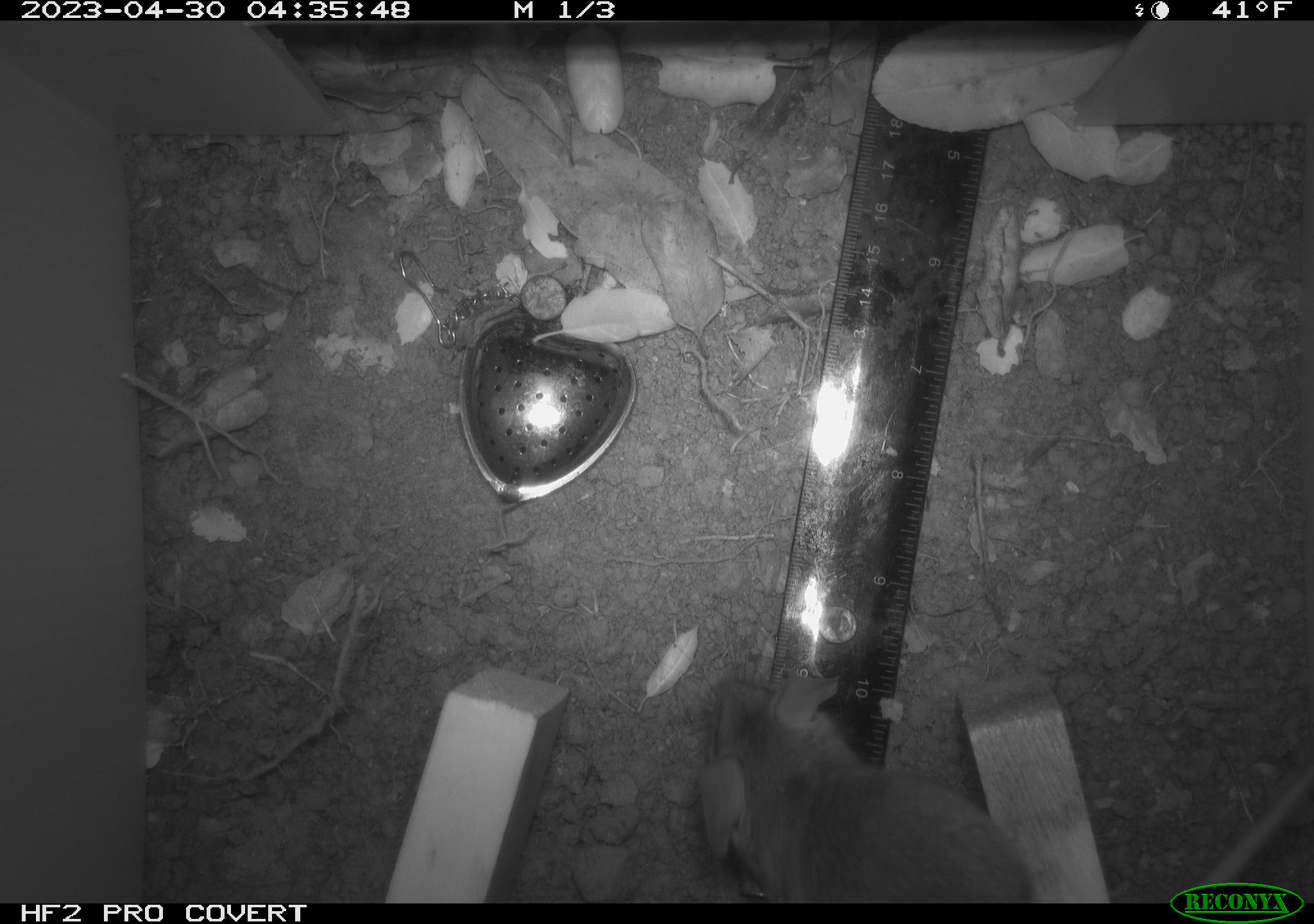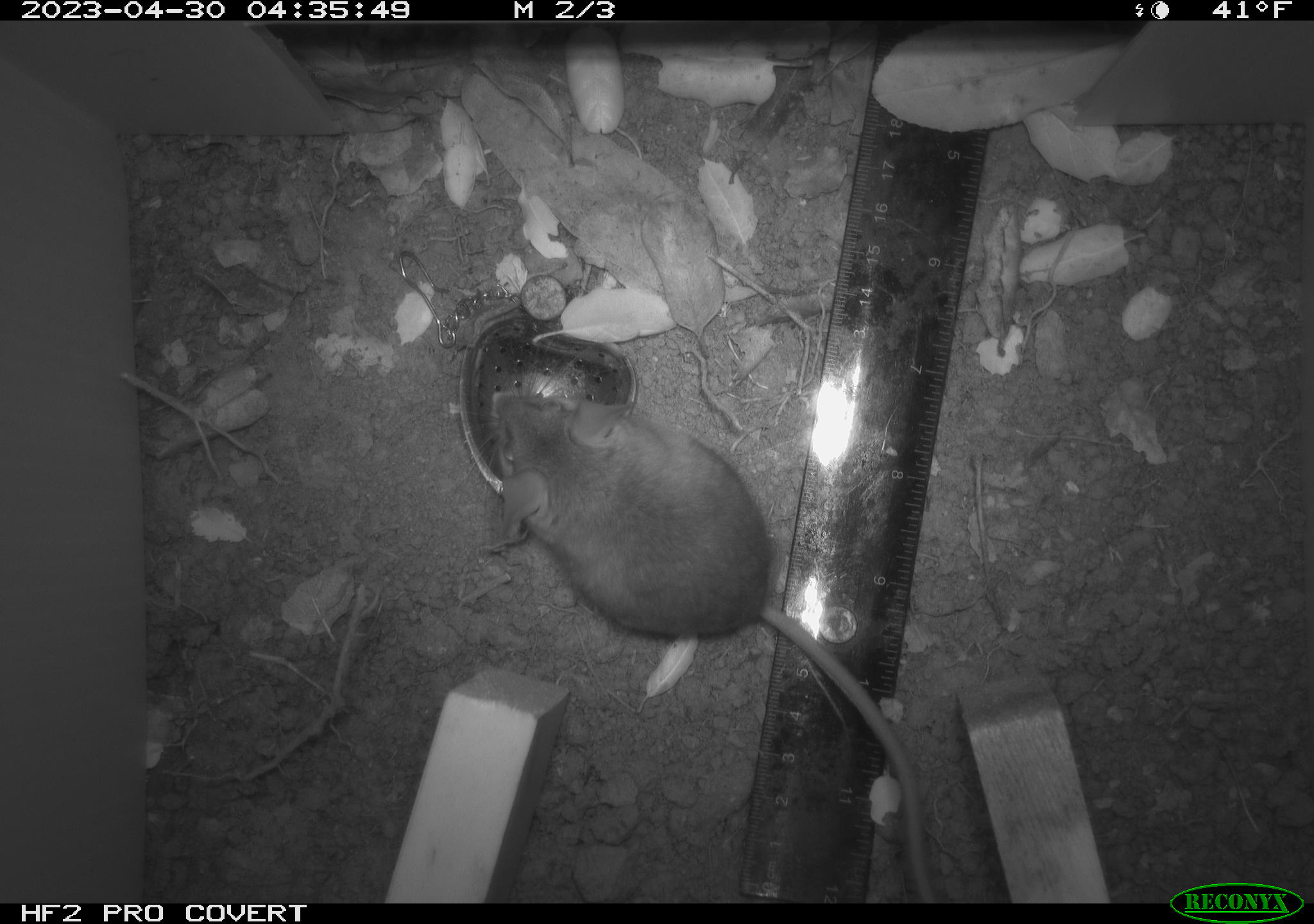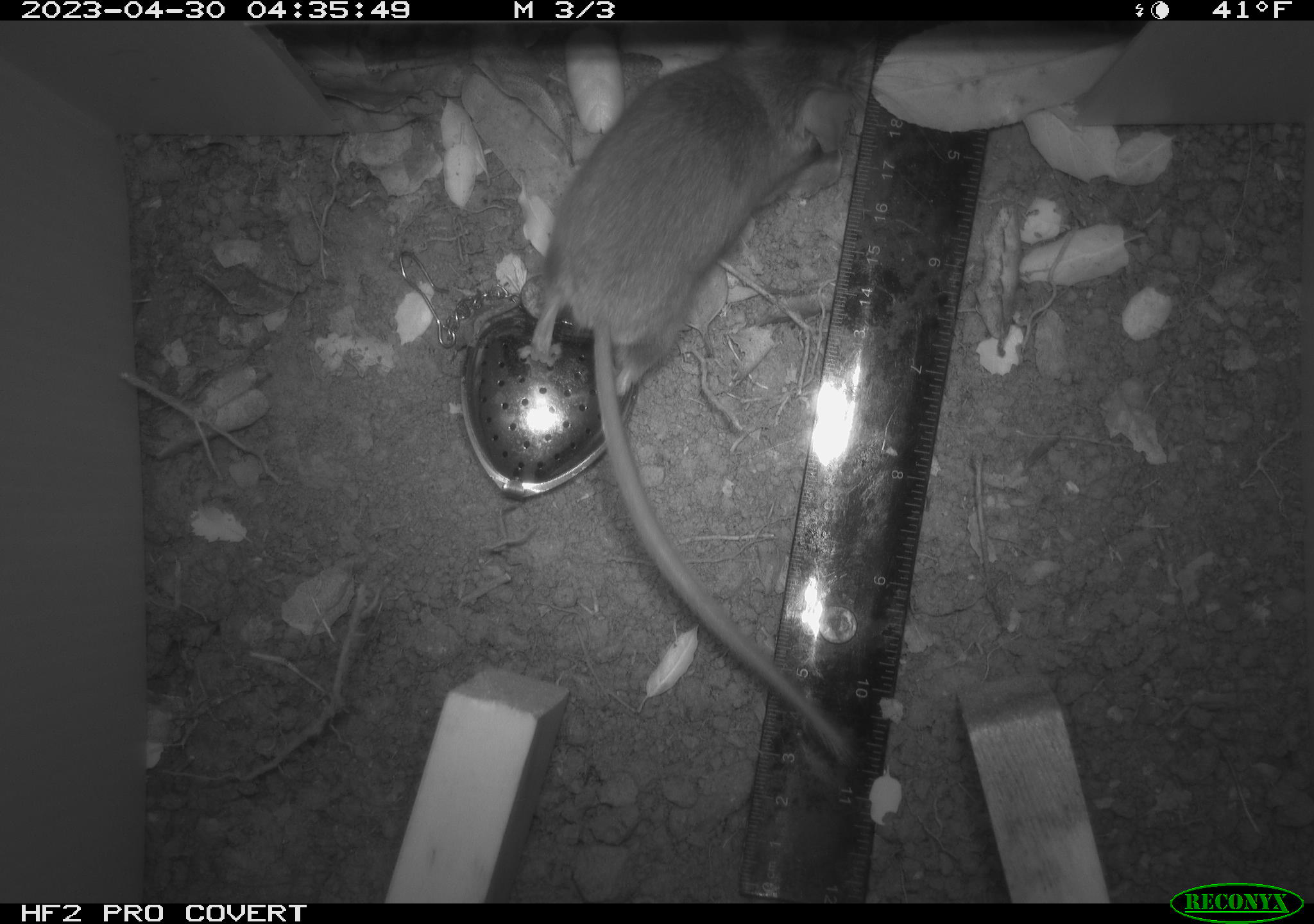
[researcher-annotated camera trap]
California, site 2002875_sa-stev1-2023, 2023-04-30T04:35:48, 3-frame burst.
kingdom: Animalia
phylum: Chordata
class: Mammalia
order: Rodentia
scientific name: Rodentia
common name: mouse species